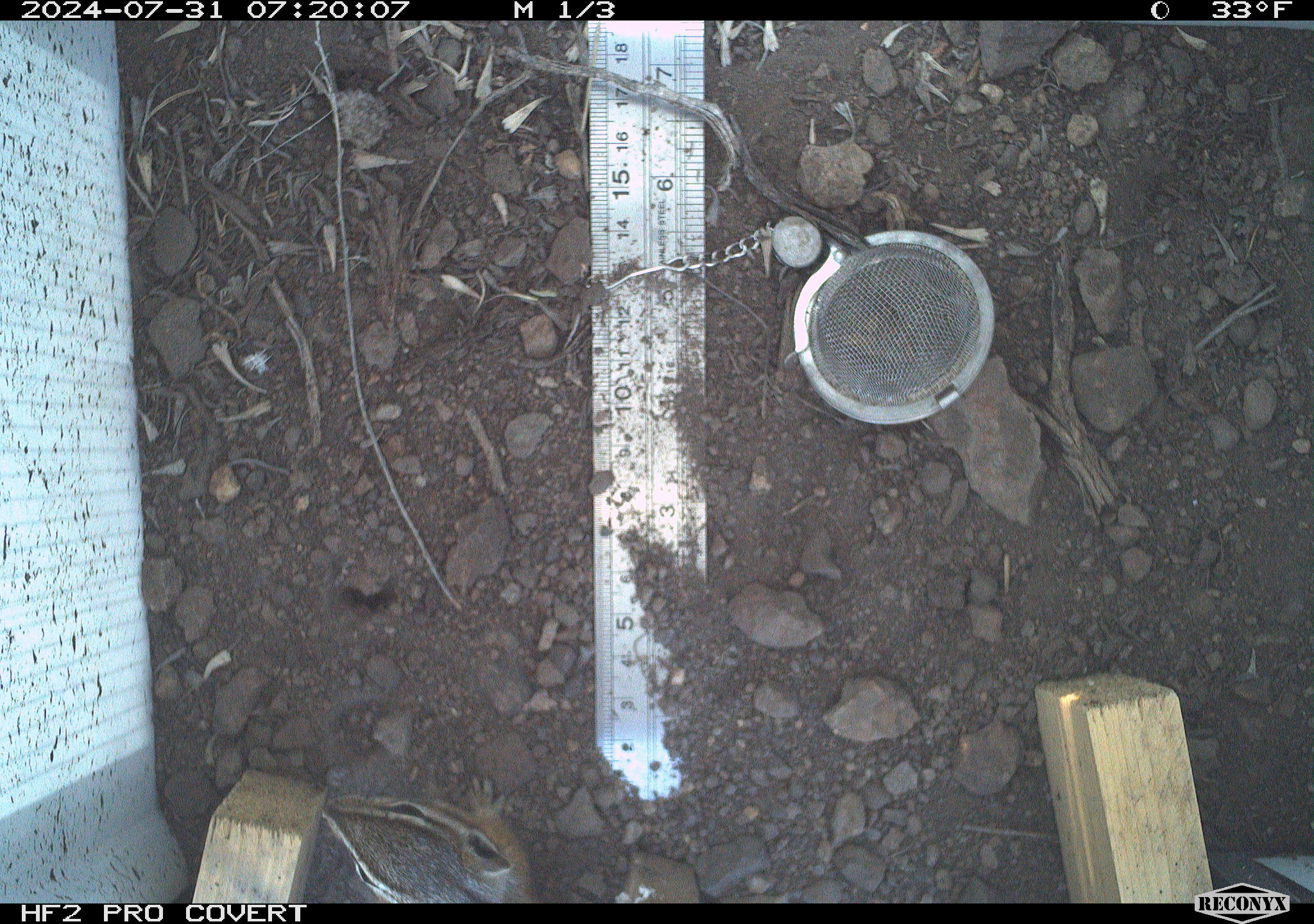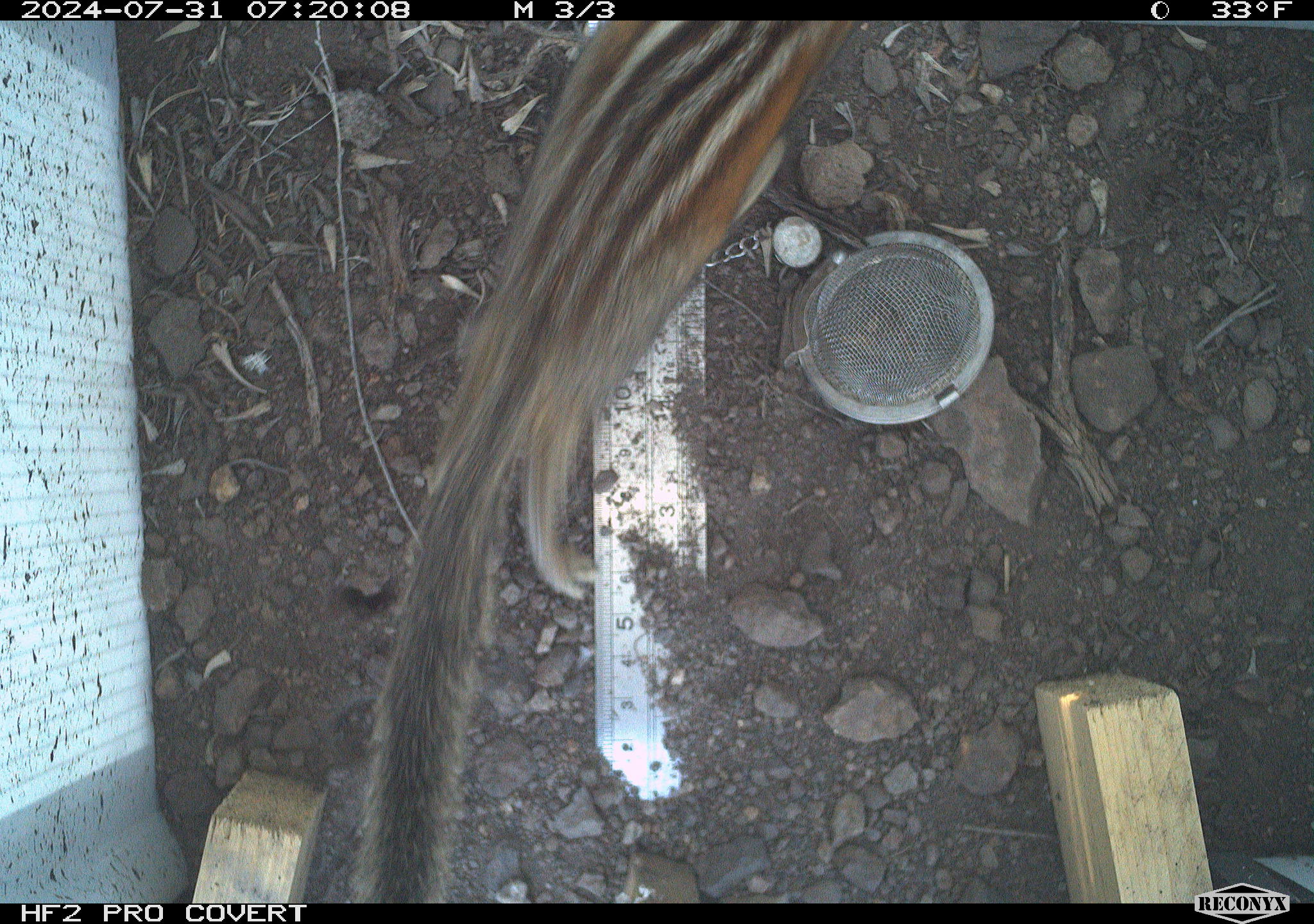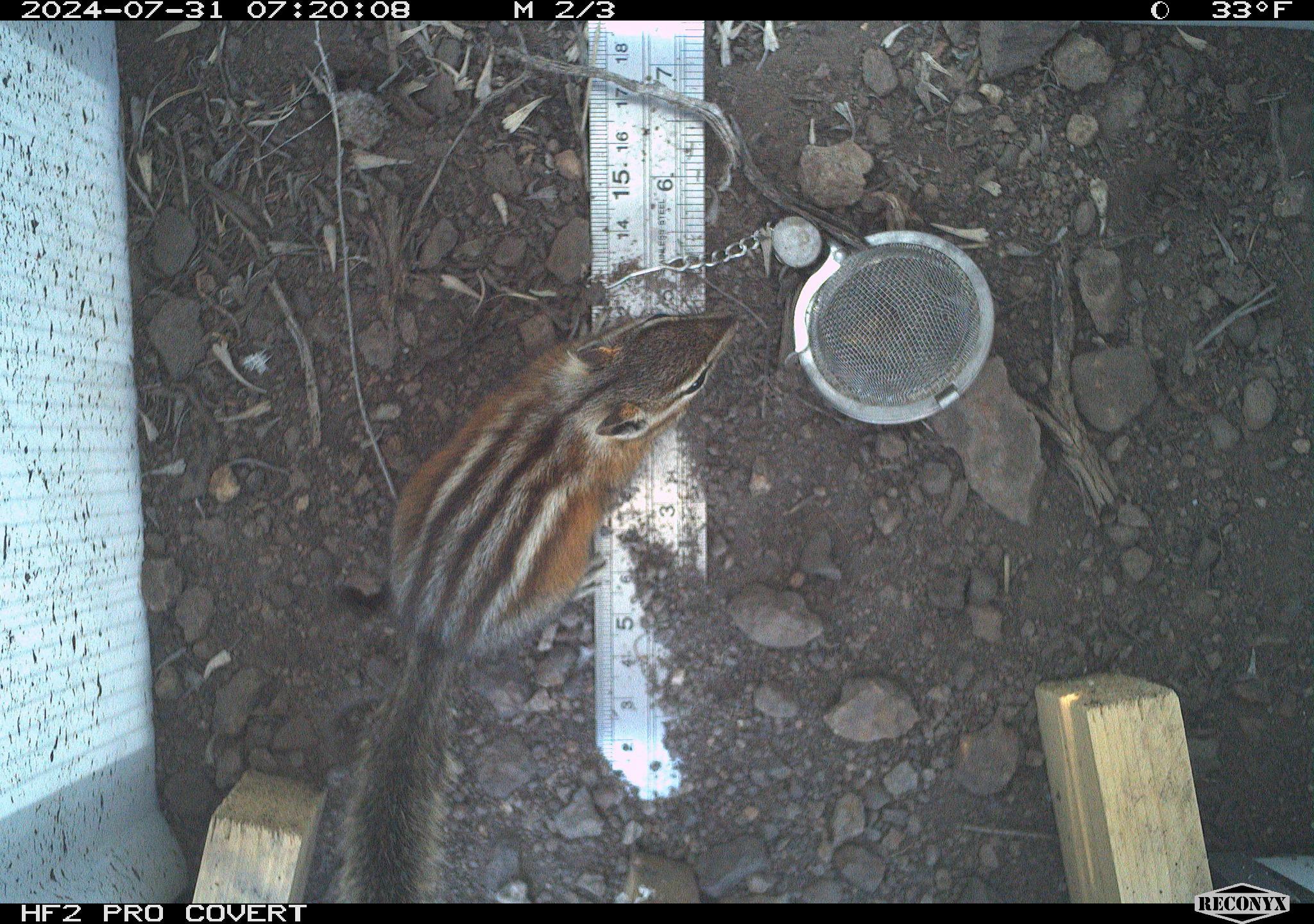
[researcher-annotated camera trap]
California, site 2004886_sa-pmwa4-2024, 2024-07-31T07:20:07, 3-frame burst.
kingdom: Animalia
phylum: Chordata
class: Mammalia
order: Rodentia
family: Sciuridae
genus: Neotamias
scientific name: Neotamias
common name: western chipmunks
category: neotamias species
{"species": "neotamias species (western chipmunks) (Neotamias)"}